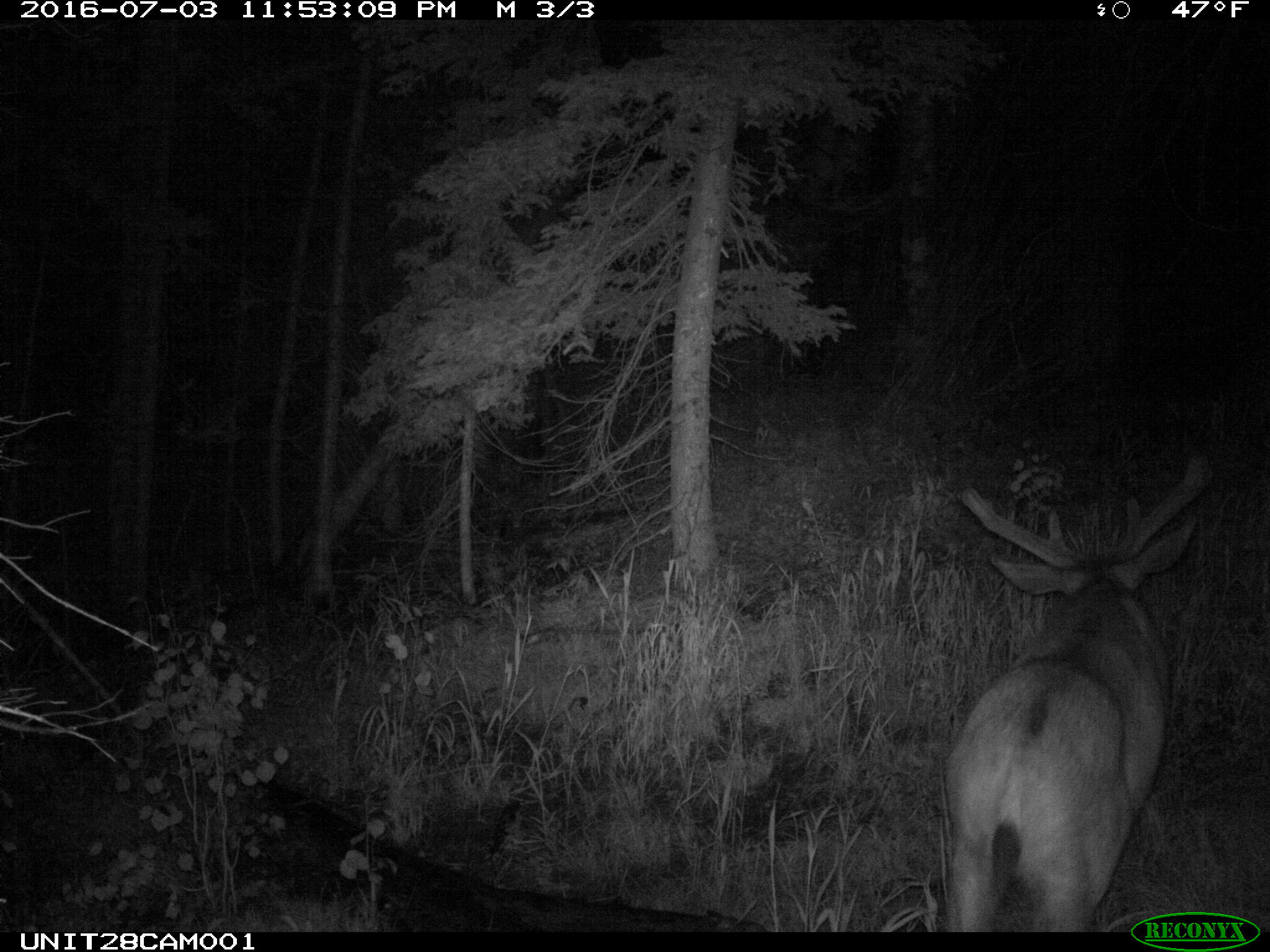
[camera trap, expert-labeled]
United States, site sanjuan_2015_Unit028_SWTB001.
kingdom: Animalia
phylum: Chordata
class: Mammalia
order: Artiodactyla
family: Cervidae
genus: Odocoileus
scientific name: Odocoileus hemionus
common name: mule deer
Odocoileus hemionus (mule deer).